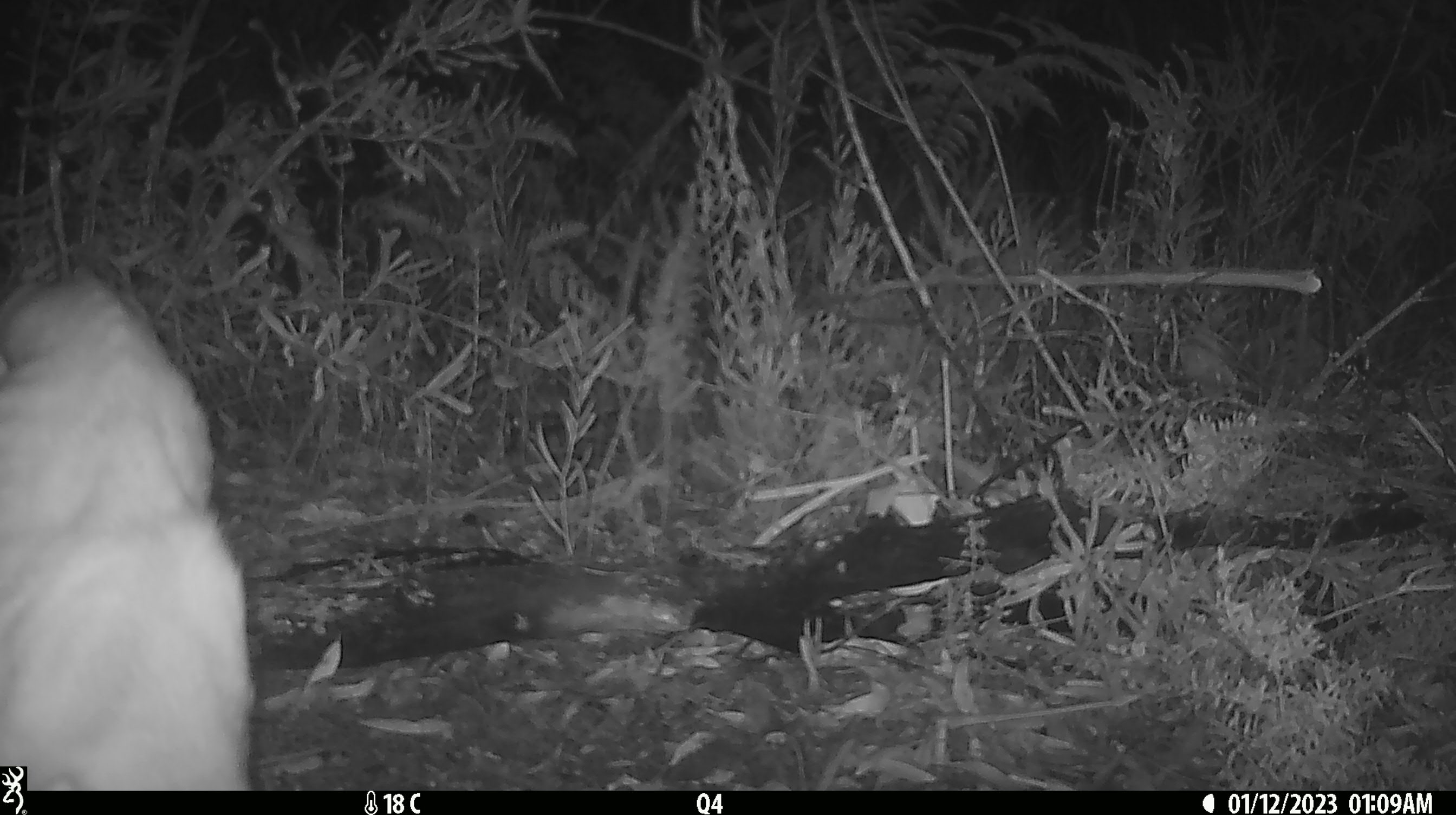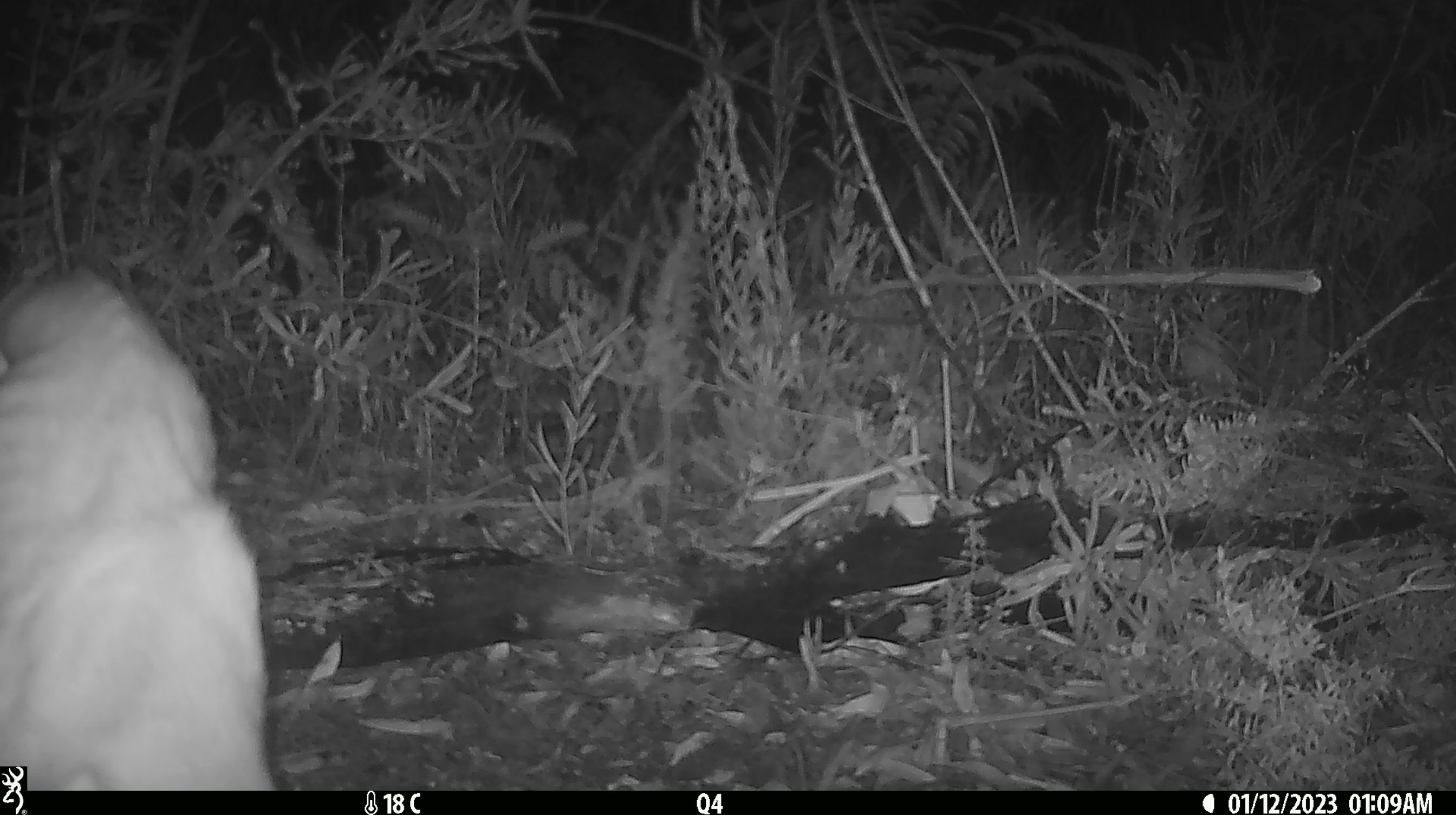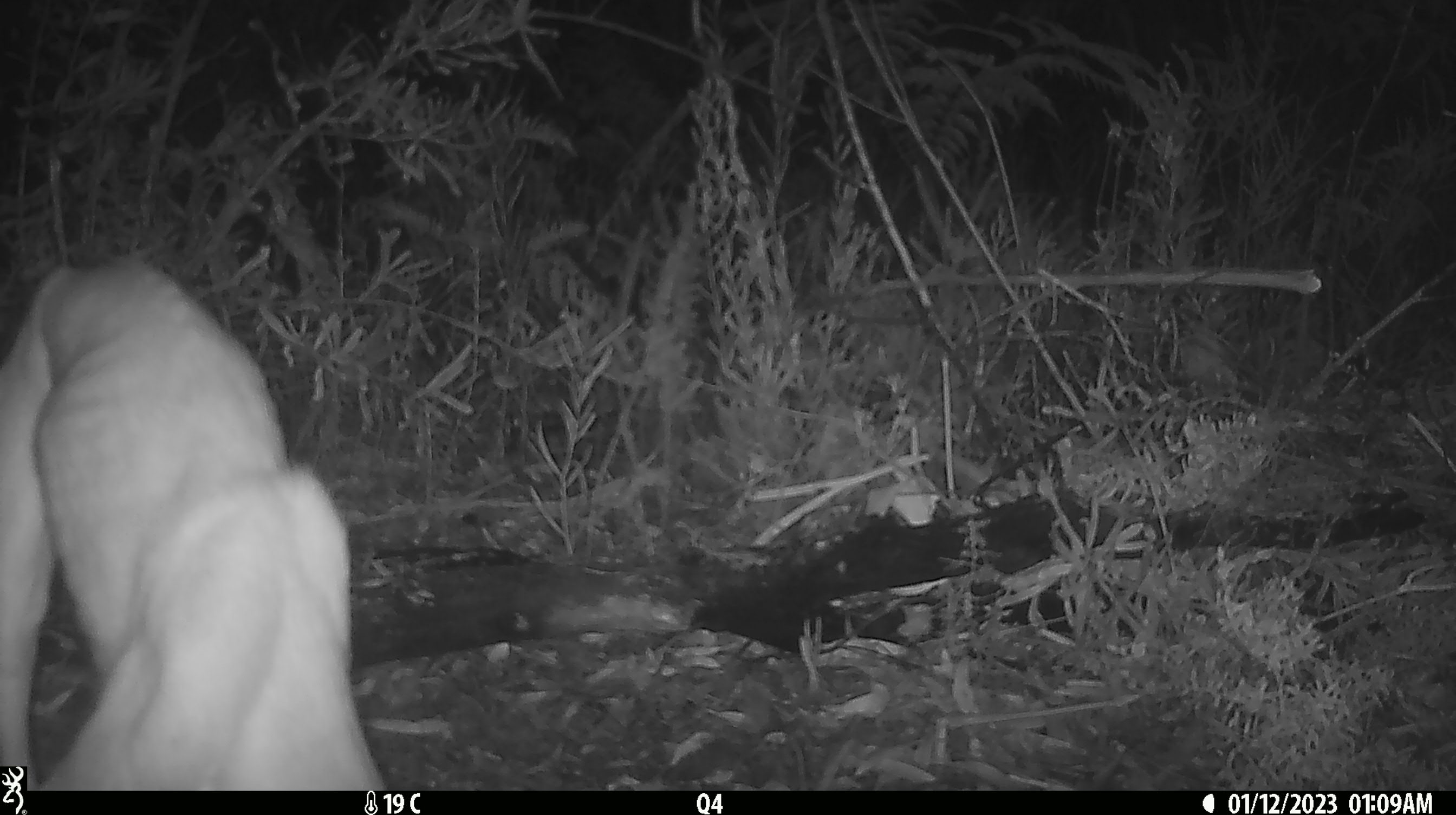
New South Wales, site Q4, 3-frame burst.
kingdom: Animalia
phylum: Chordata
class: Mammalia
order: Carnivora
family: Canidae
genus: Canis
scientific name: Canis familiaris dingo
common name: dingo